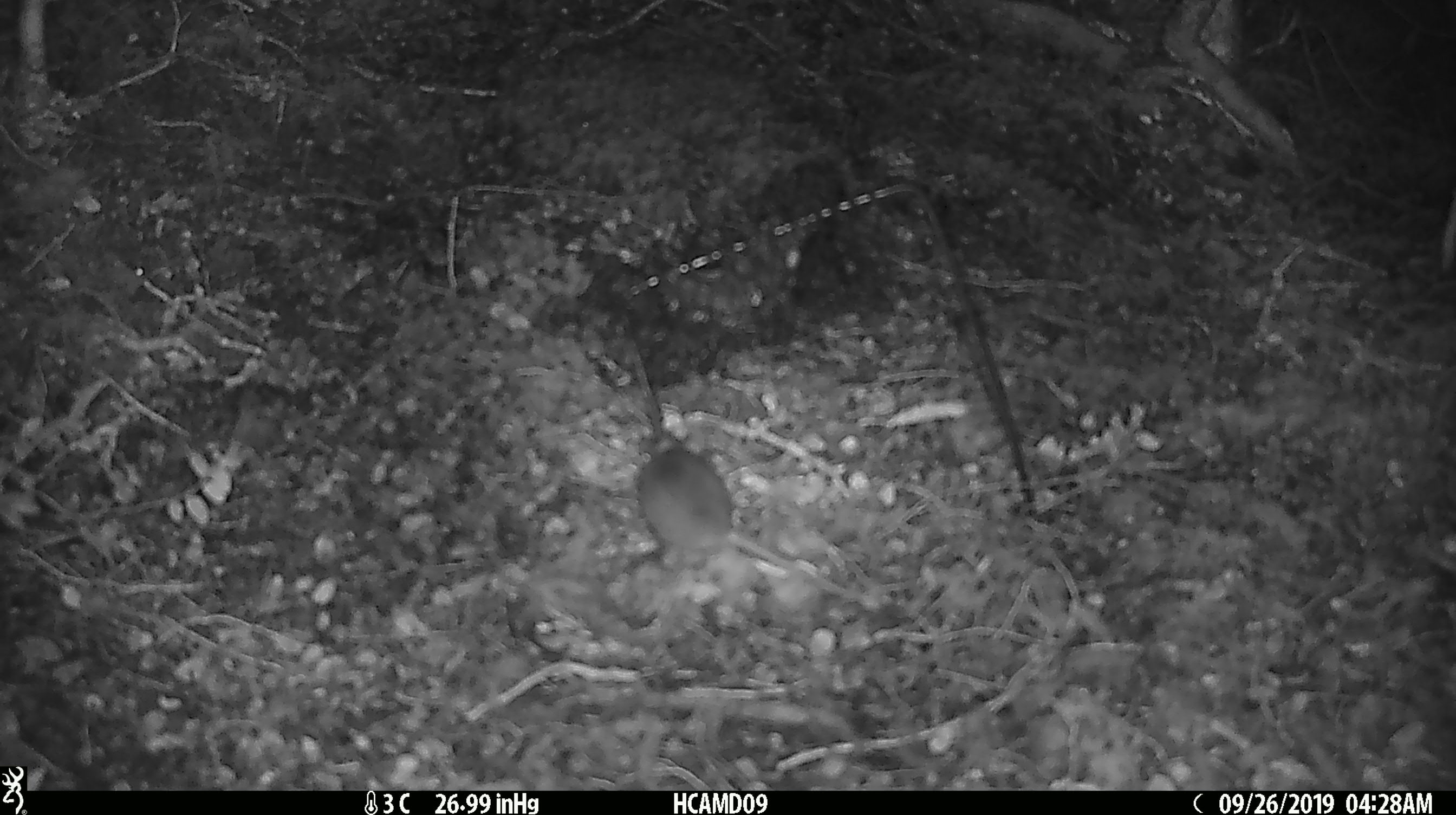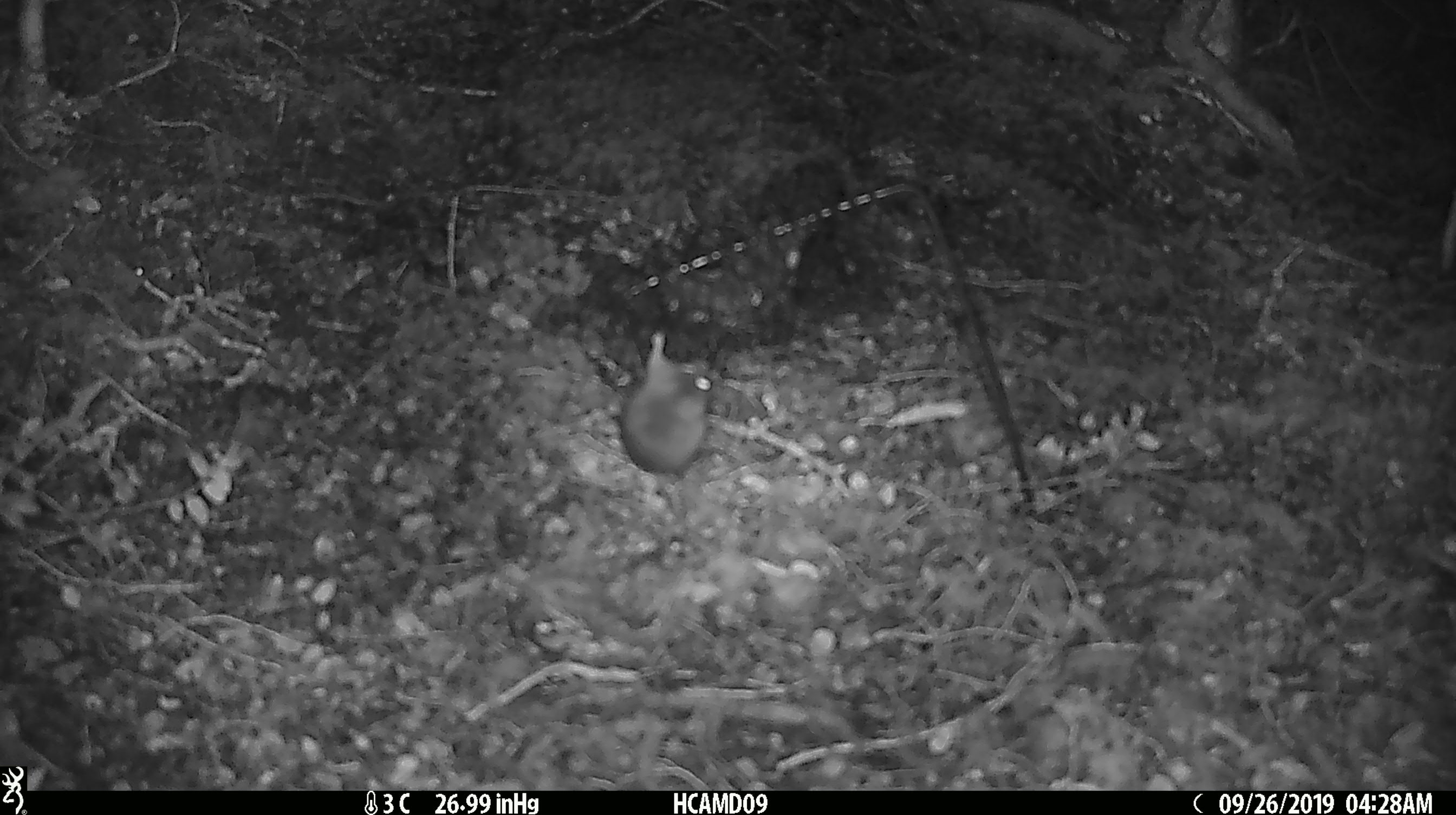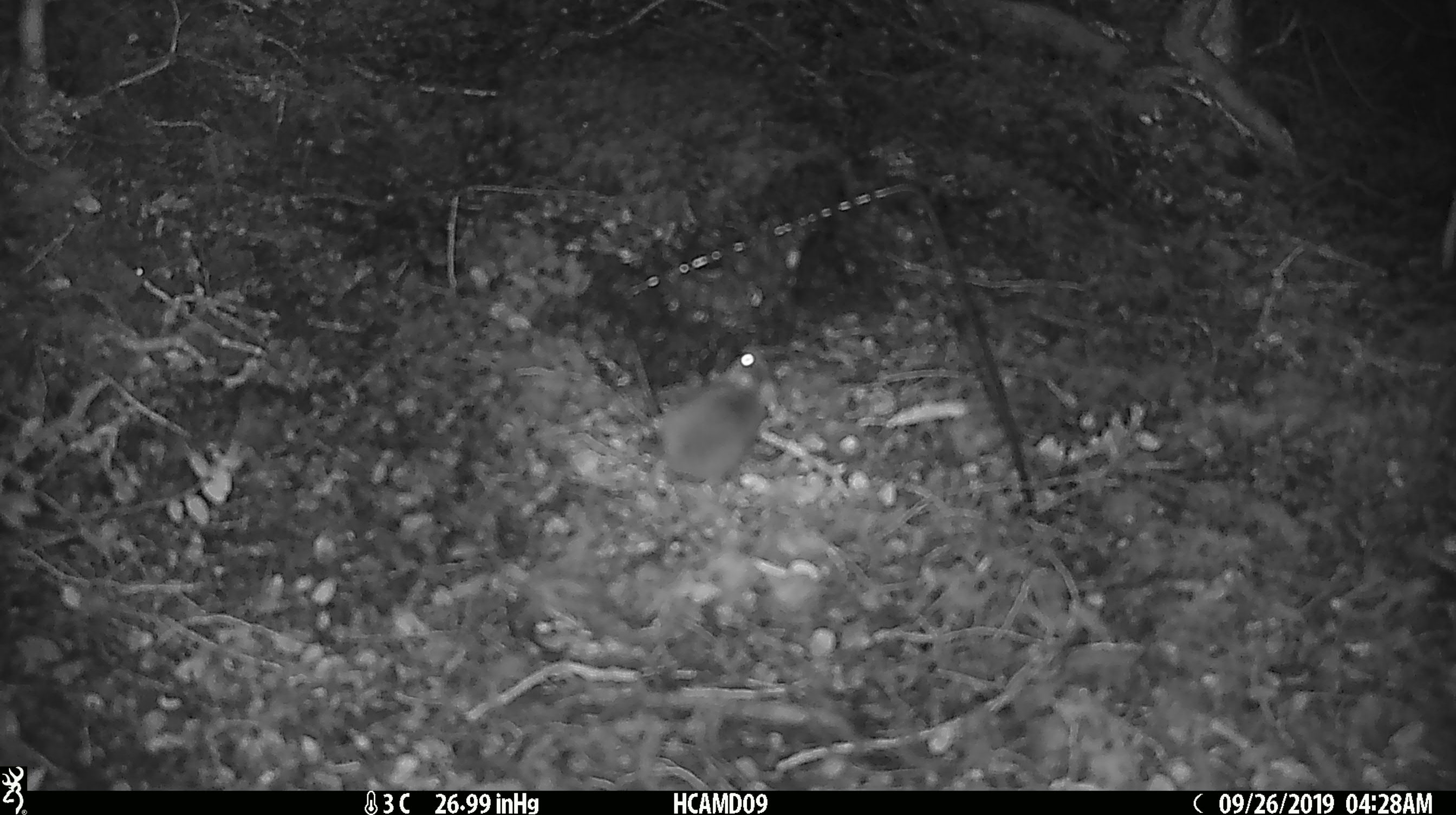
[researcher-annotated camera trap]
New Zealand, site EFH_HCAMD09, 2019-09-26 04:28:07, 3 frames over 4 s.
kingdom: Animalia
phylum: Chordata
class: Mammalia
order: Rodentia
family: Muridae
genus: Mus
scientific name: Mus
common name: mouse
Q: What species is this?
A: Mouse (Mus).